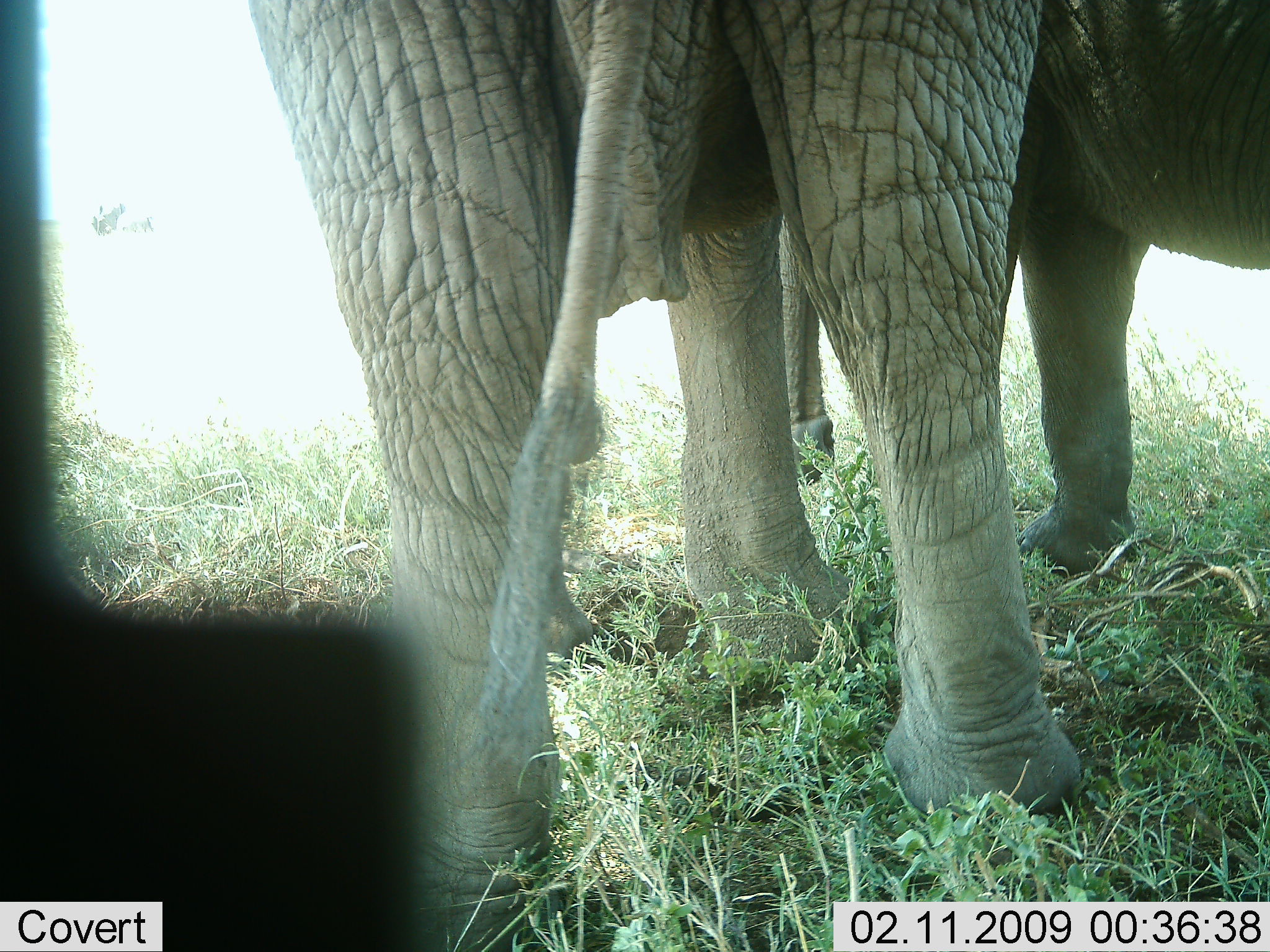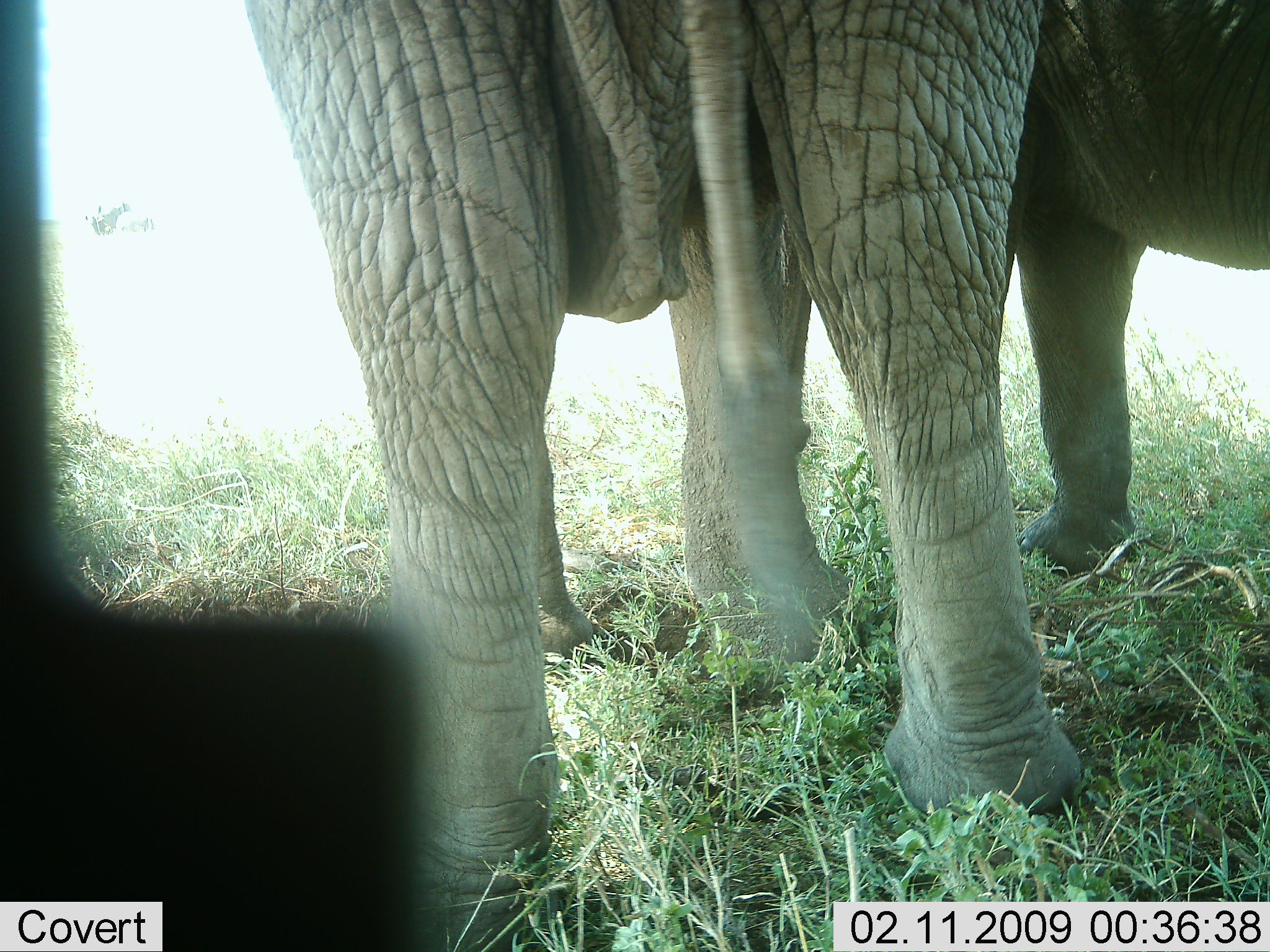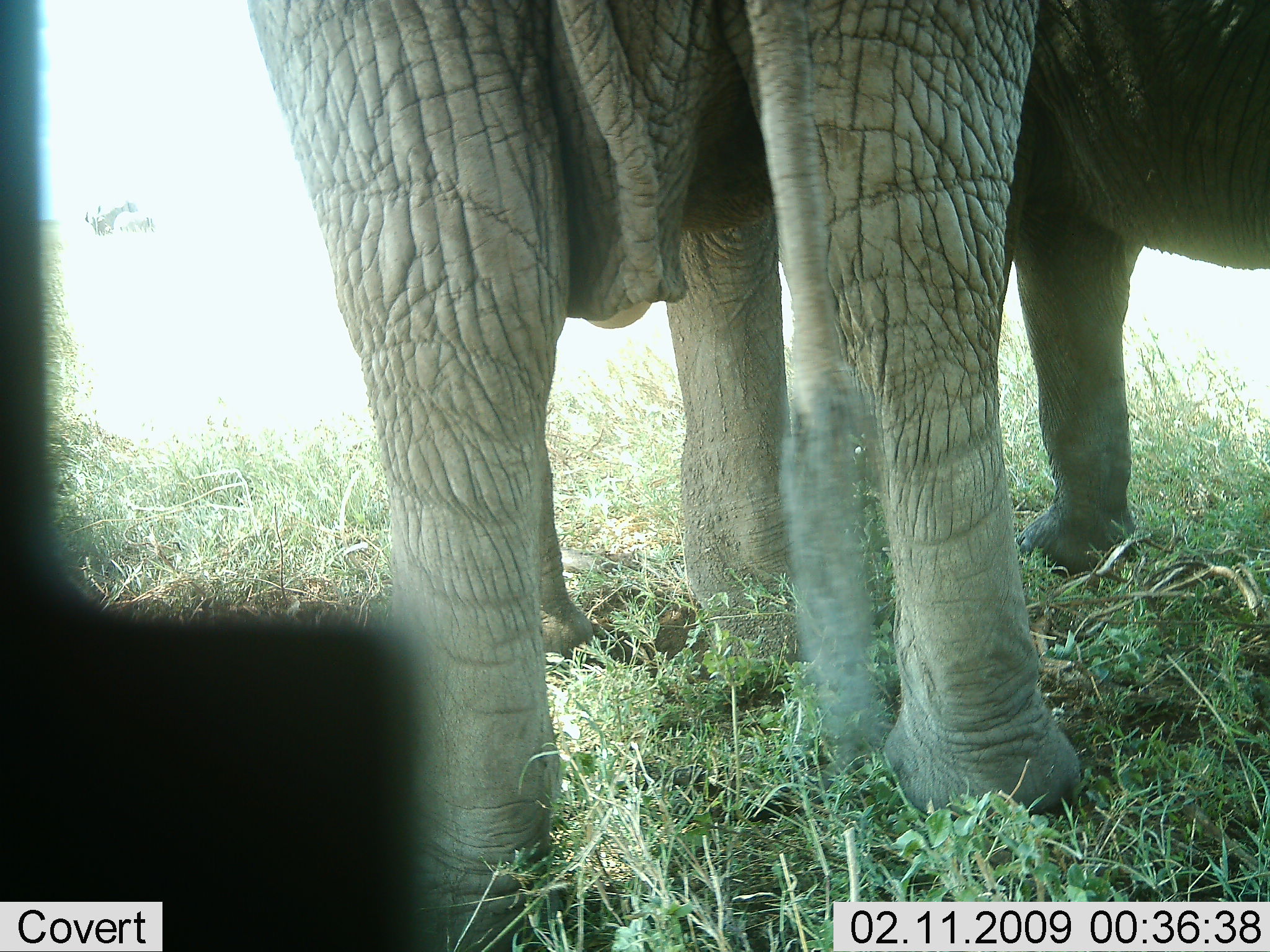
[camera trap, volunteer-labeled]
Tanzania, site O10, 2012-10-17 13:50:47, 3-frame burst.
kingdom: Animalia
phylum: Chordata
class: Mammalia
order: Proboscidea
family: Elephantidae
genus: Loxodonta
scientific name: Loxodonta africana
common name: african bush elephant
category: elephant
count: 2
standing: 90%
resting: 0%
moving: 10%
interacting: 0%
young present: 10%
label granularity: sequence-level